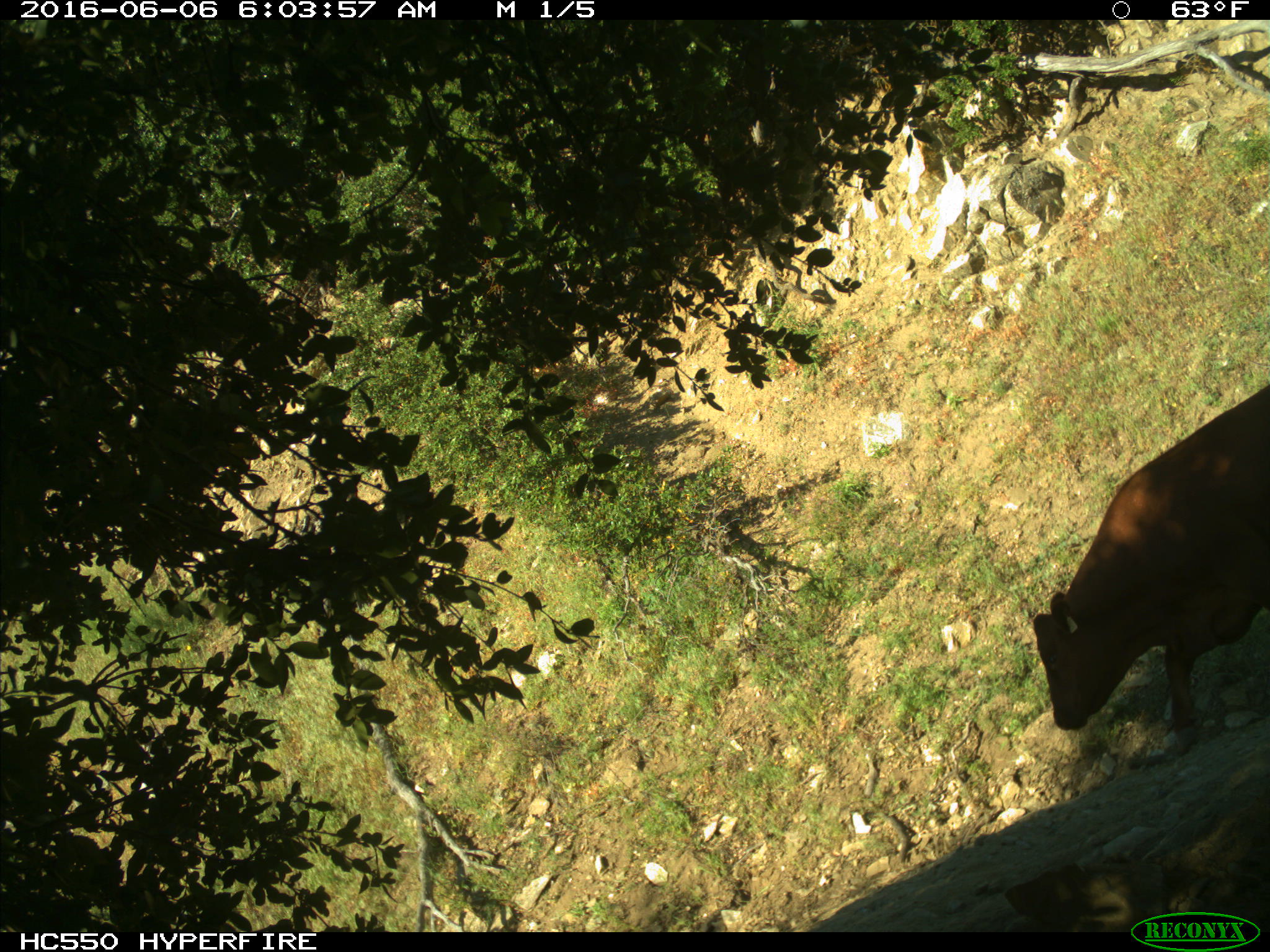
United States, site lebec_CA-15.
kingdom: Animalia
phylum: Chordata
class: Mammalia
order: Artiodactyla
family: Bovidae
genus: Bos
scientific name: Bos taurus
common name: domestic cow